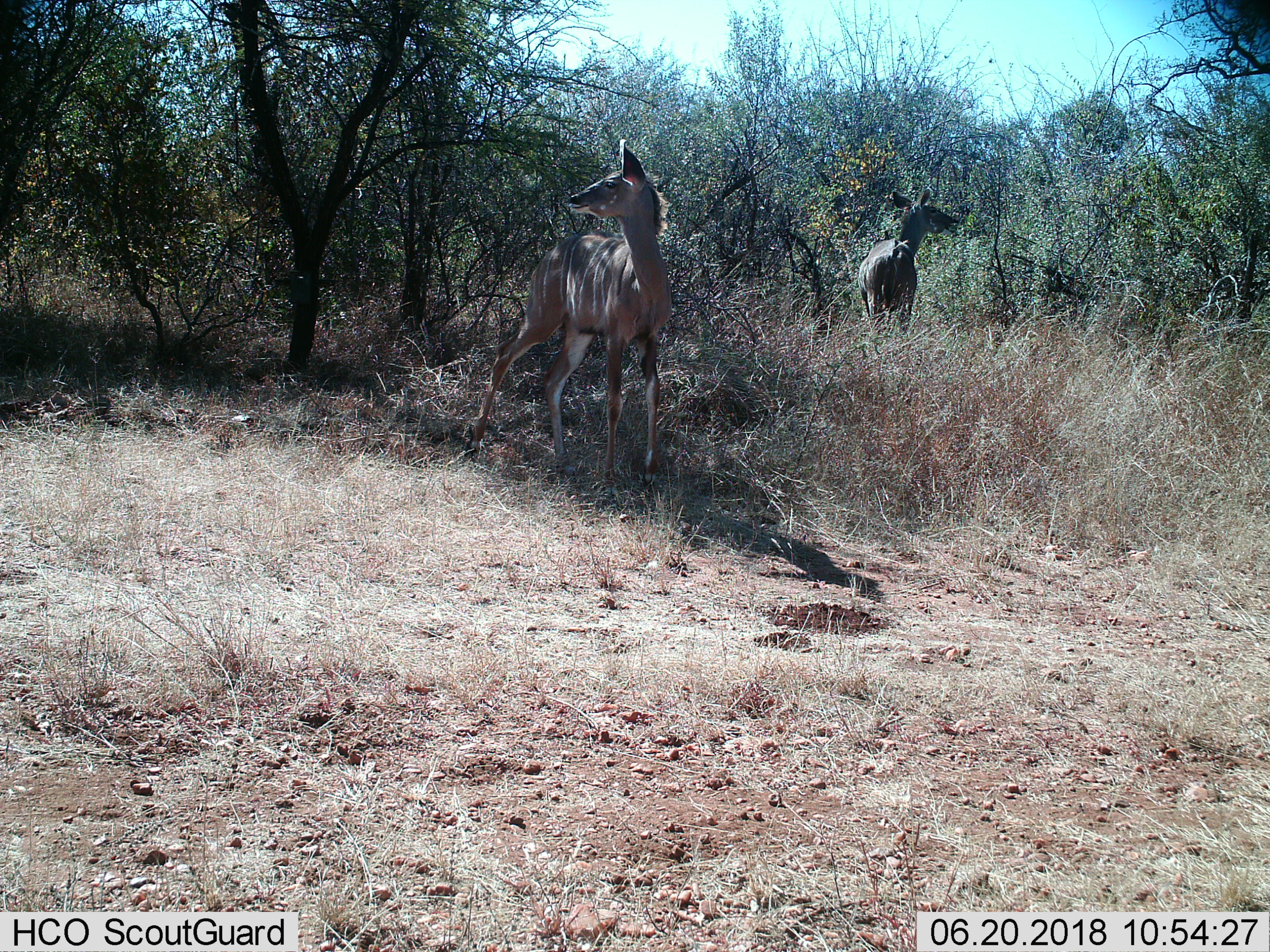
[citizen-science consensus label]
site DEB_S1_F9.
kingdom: Animalia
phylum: Chordata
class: Mammalia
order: Artiodactyla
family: Bovidae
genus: Tragelaphus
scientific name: Tragelaphus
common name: kudu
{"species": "kudu (Tragelaphus)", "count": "2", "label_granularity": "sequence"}